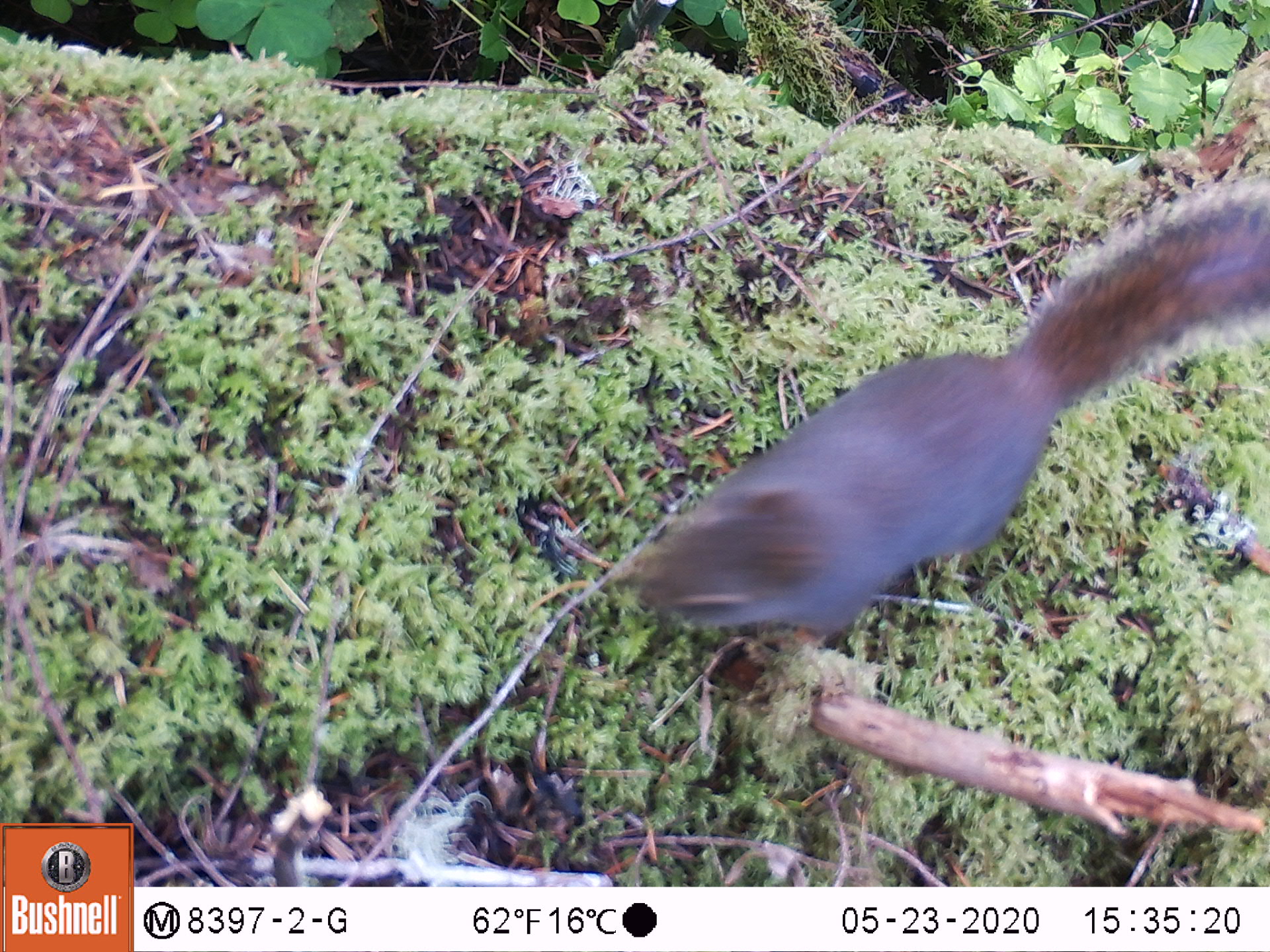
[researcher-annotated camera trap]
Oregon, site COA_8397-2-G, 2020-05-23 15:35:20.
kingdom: Animalia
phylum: Chordata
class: Mammalia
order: Rodentia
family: Sciuridae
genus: Tamiasciurus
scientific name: Tamiasciurus douglasii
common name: douglas squirrel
Douglas squirrel (Tamiasciurus douglasii).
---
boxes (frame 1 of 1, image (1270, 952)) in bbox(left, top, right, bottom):
douglas squirrel: bbox(616, 188, 1269, 639)